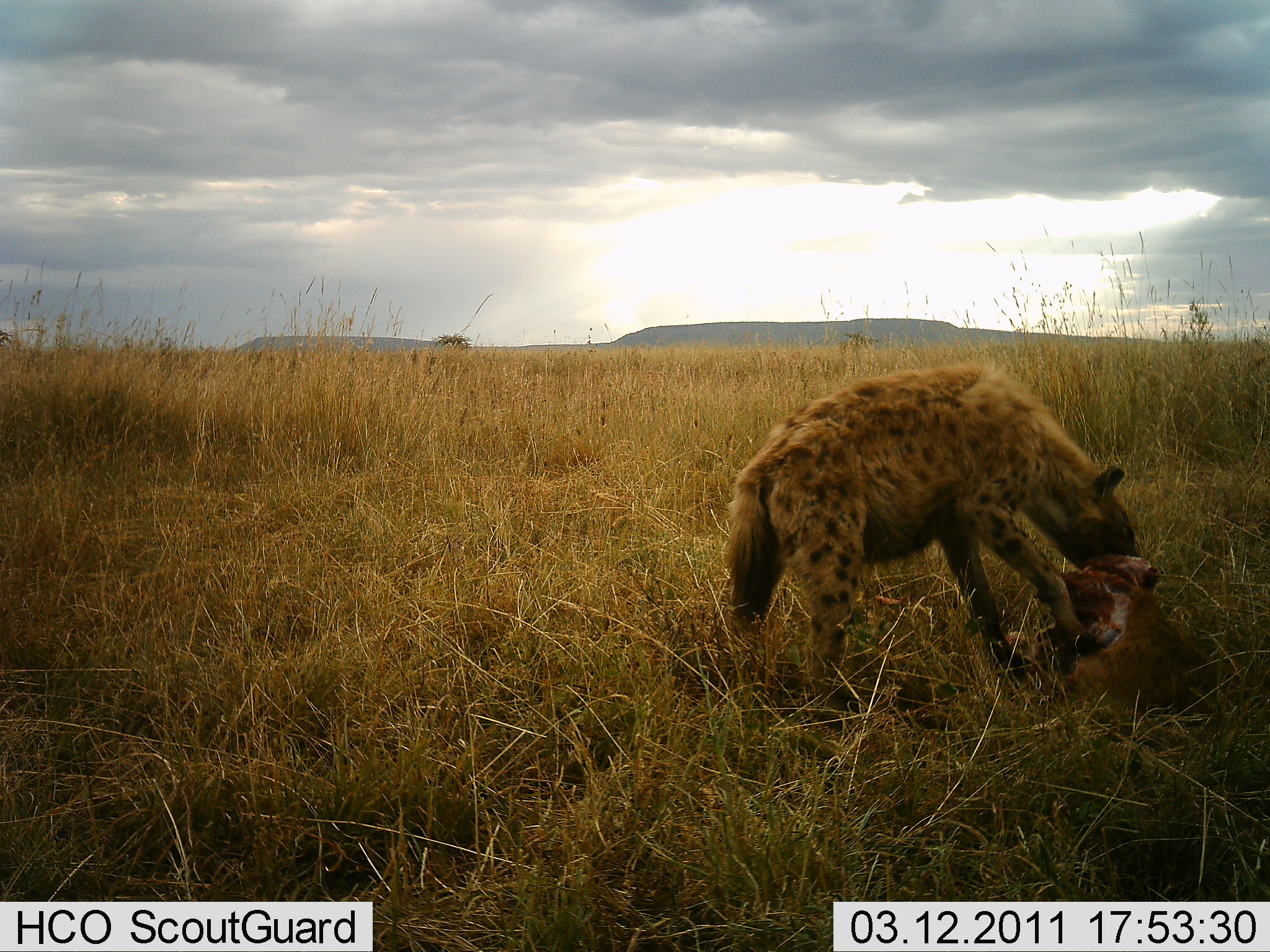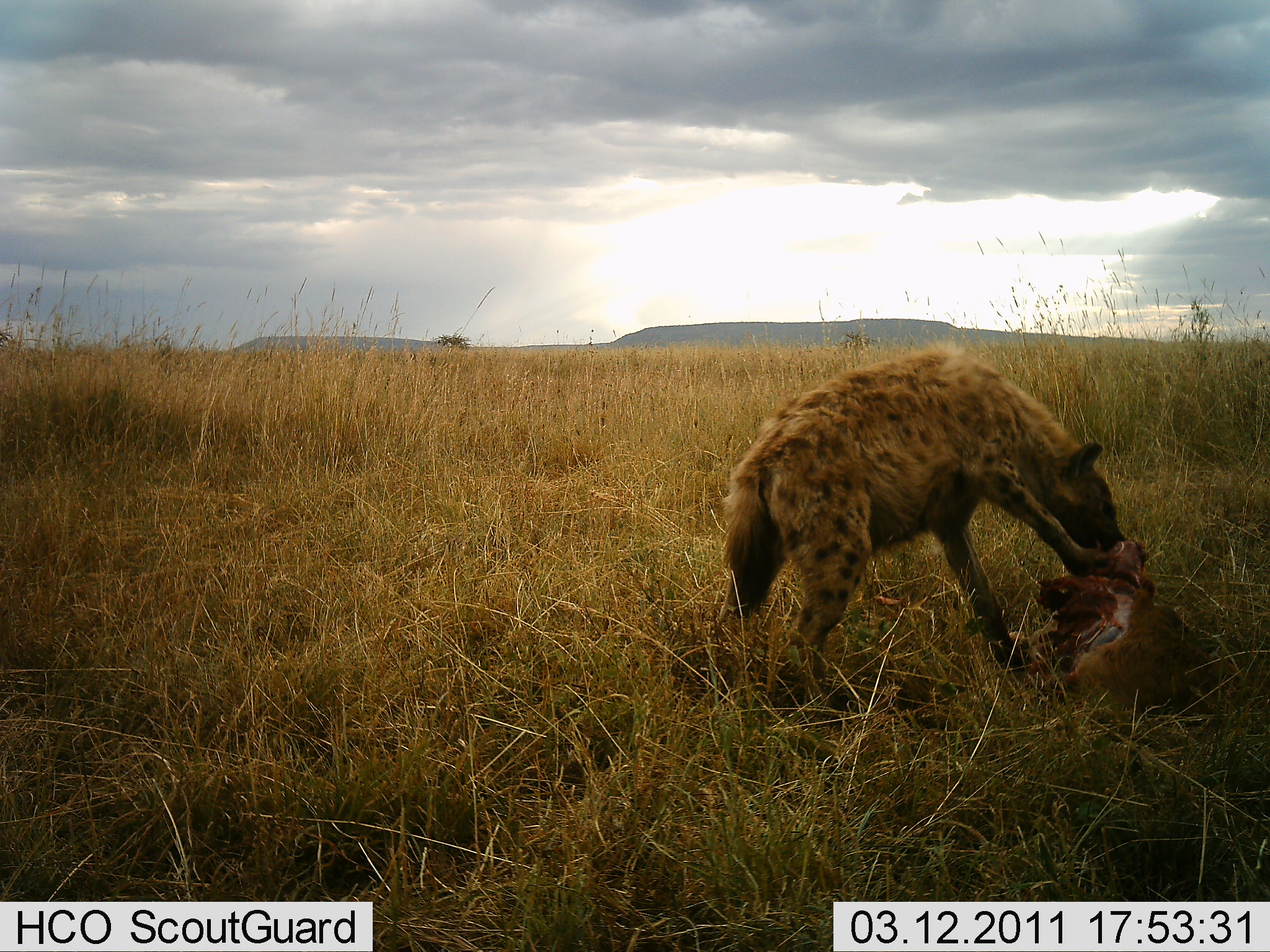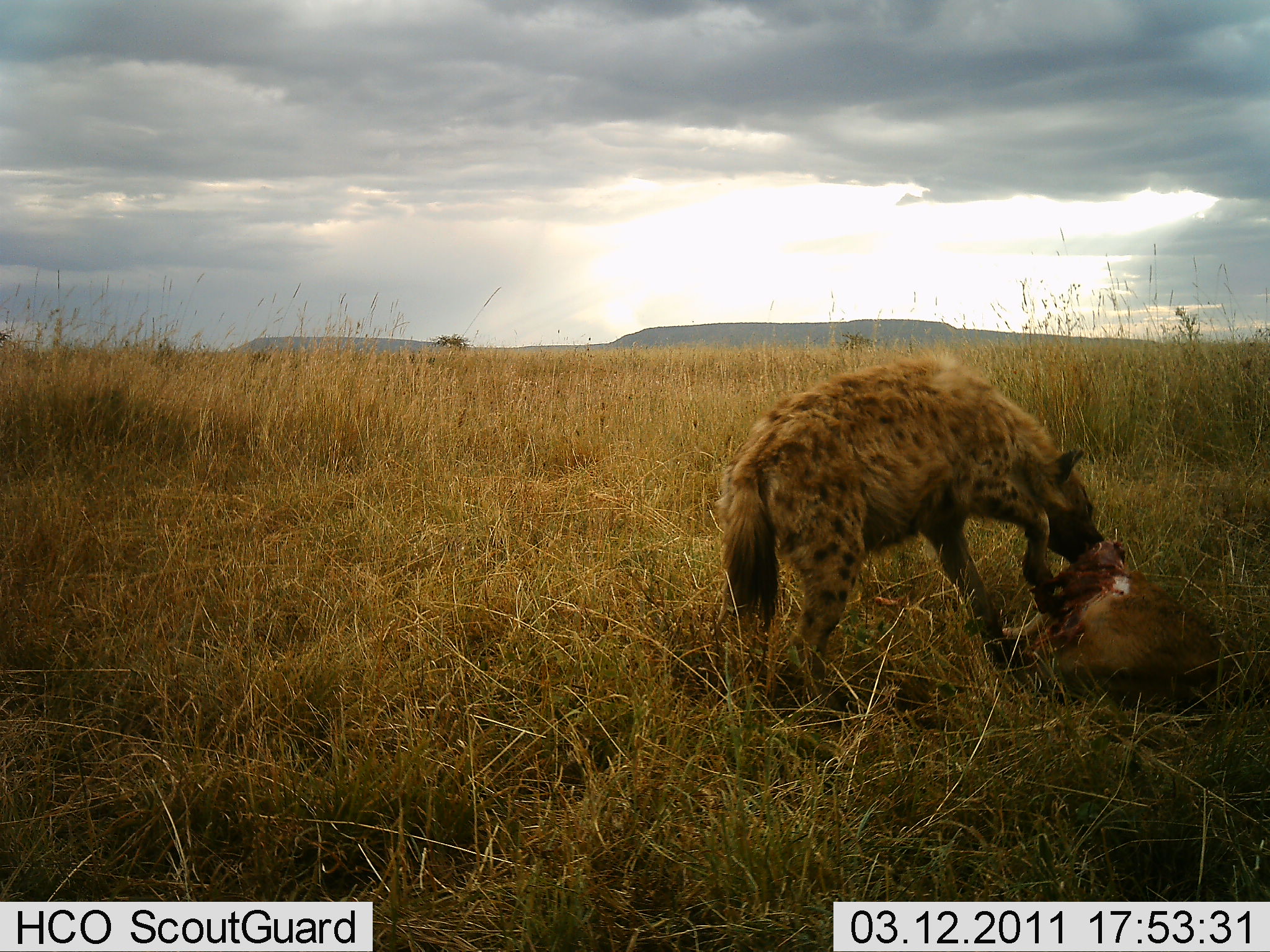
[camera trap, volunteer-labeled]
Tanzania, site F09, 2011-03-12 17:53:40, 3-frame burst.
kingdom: Animalia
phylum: Chordata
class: Mammalia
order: Carnivora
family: Hyaenidae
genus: Crocuta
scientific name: Crocuta crocuta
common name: spotted hyena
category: hyenaspotted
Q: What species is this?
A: Hyenaspotted (spotted hyena) (Crocuta crocuta).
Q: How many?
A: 1.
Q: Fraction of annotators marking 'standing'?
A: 0%.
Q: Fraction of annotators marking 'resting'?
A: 0%.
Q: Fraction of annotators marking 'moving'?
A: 0%.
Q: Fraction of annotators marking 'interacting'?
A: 0%.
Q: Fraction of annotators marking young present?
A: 0%.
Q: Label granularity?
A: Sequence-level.